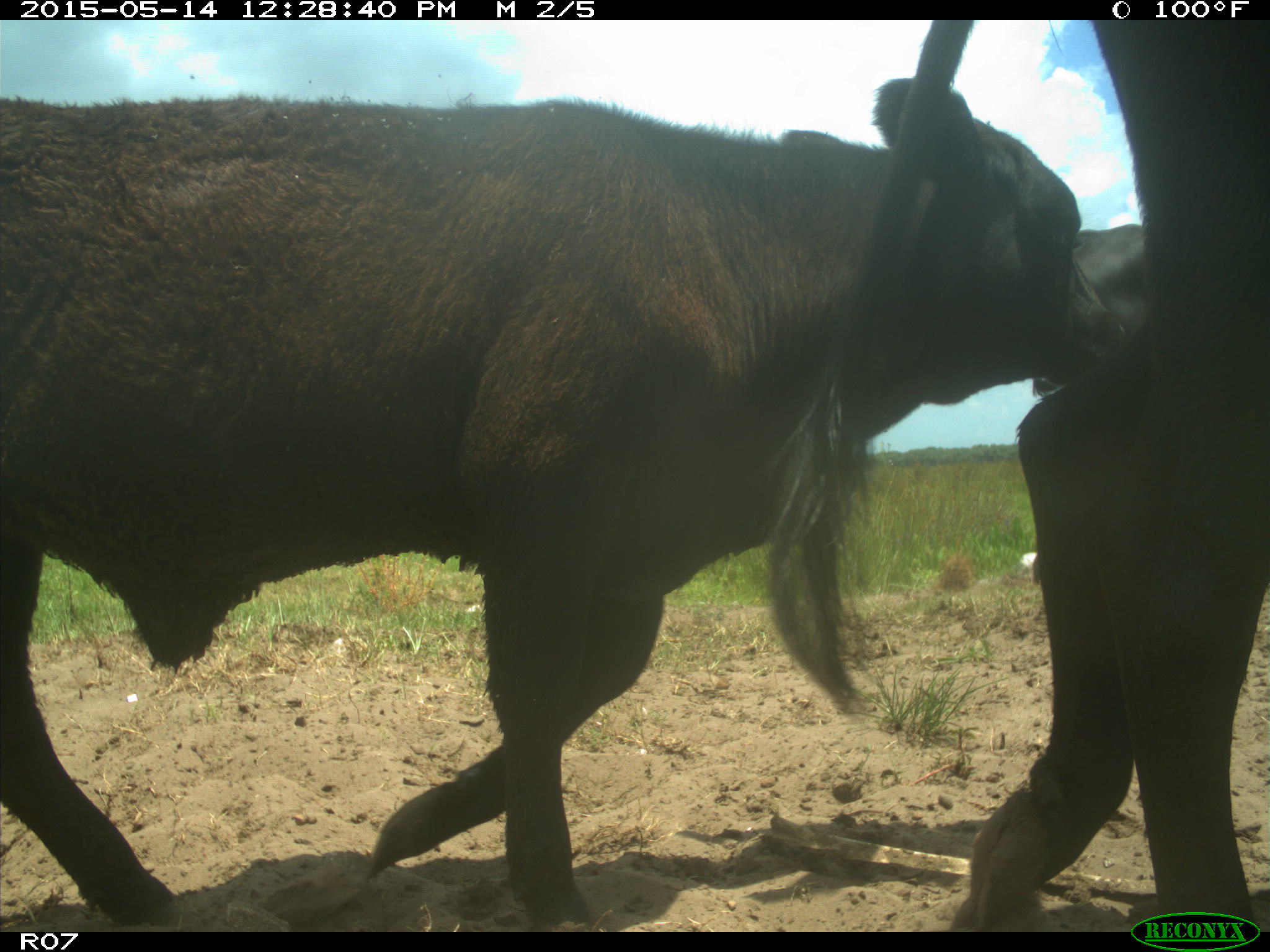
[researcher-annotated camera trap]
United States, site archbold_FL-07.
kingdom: Animalia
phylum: Chordata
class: Mammalia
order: Artiodactyla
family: Bovidae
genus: Bos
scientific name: Bos taurus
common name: domestic cow